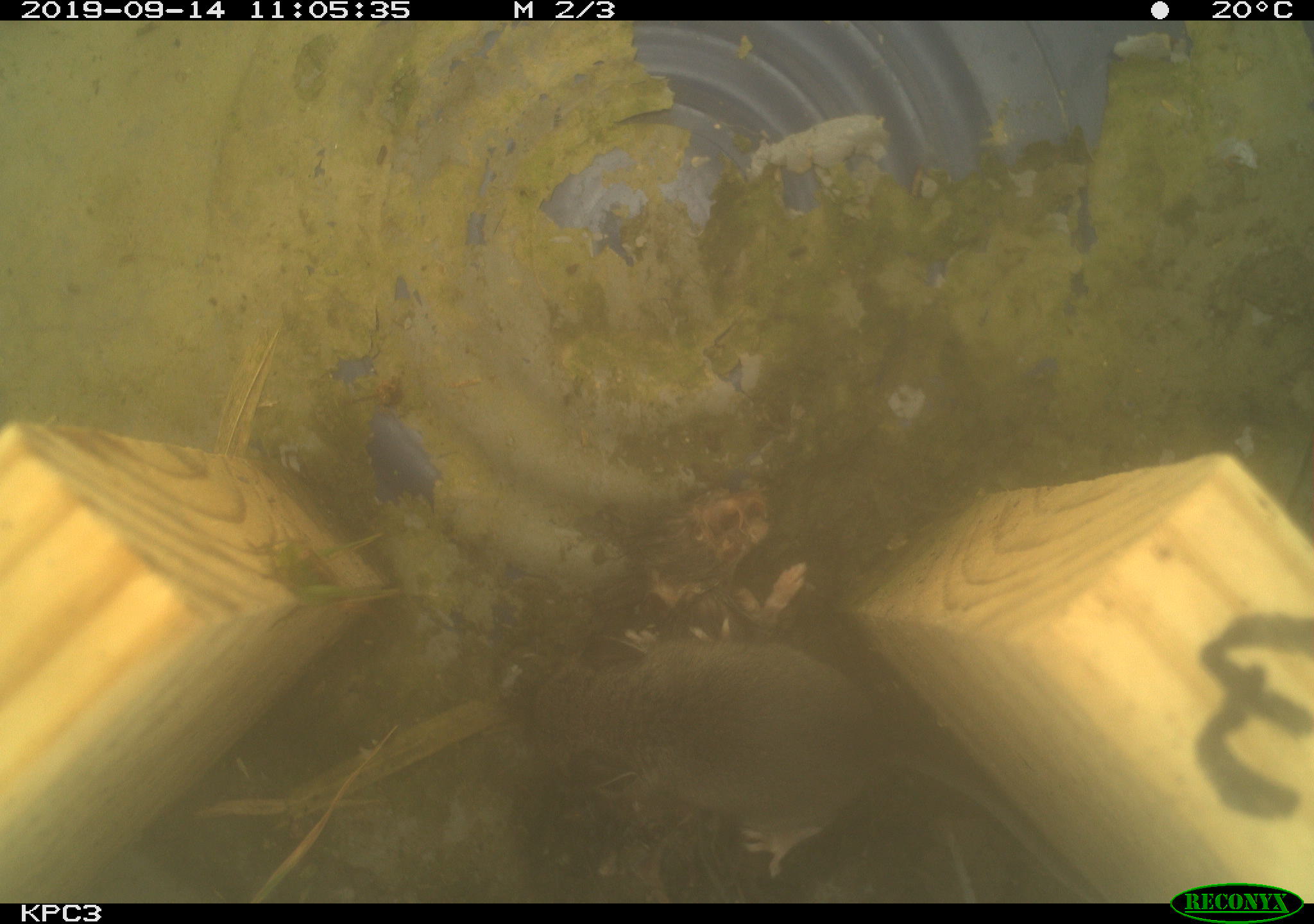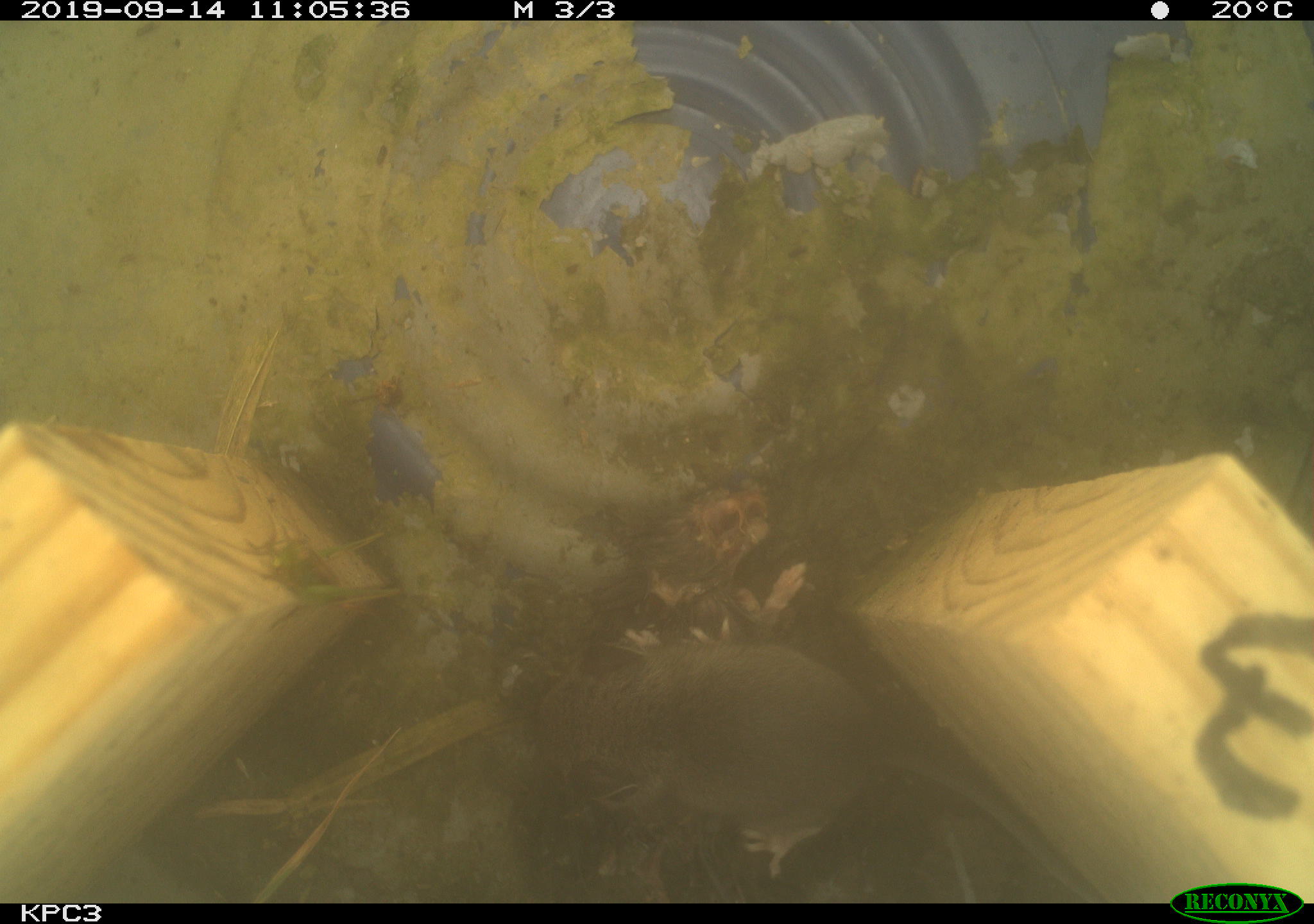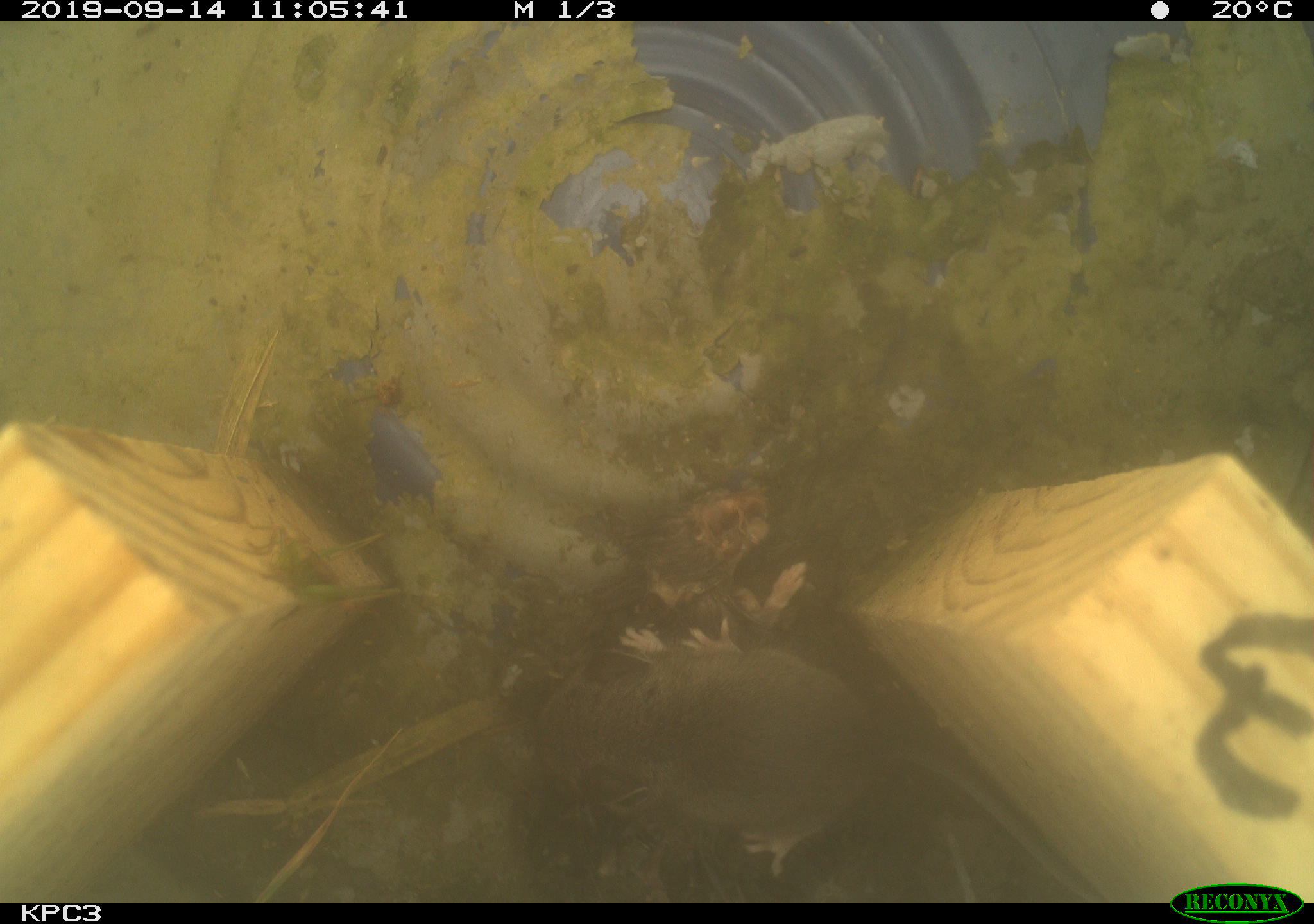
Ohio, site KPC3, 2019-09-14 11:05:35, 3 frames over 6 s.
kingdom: Animalia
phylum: Chordata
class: Mammalia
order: Rodentia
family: Cricetidae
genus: Peromyscus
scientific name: Peromyscus leucopus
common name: white-footed mouse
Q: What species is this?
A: White-footed mouse (Peromyscus leucopus).